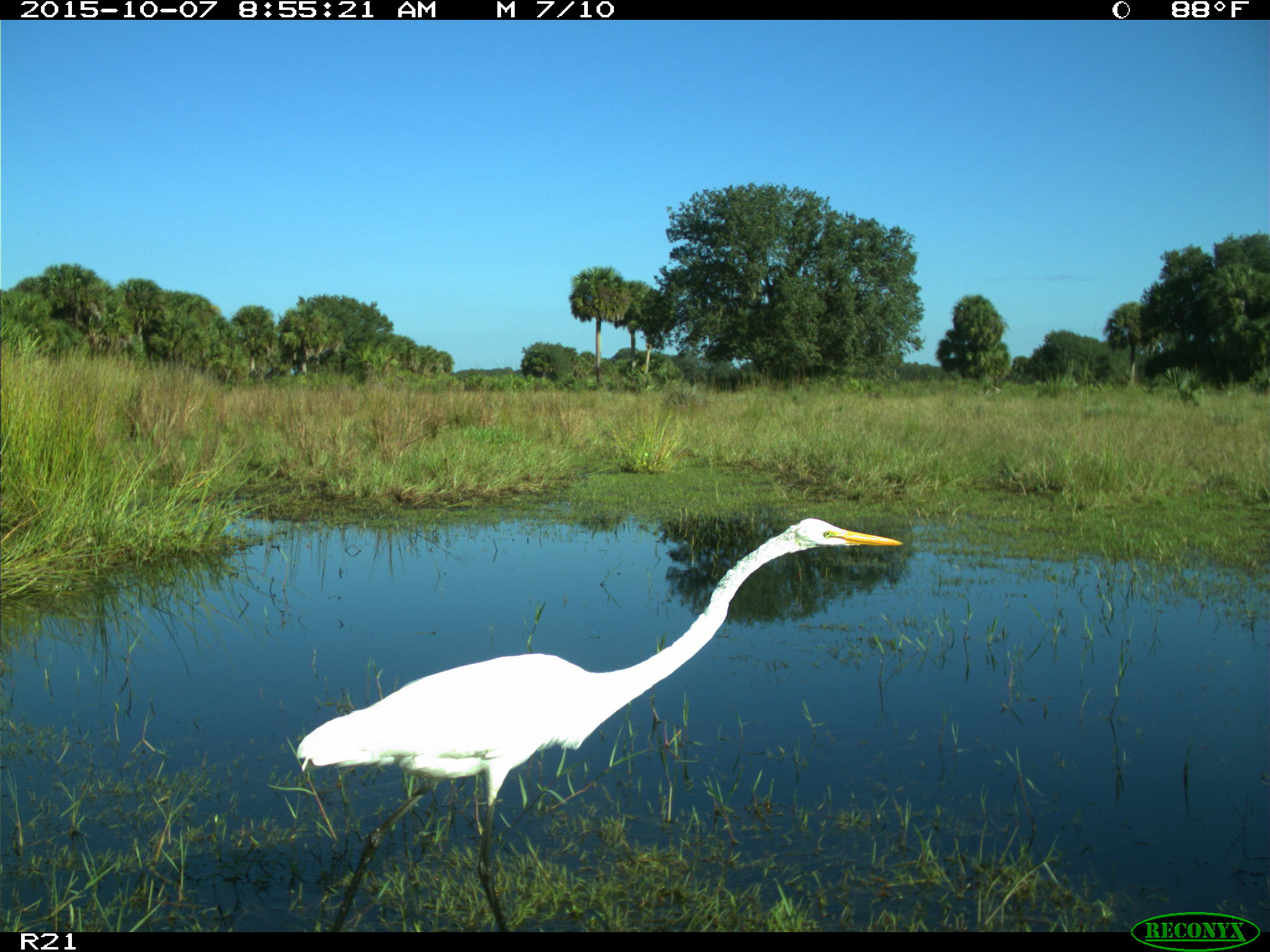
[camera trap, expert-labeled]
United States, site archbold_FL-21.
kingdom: Animalia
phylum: Chordata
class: Aves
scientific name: Aves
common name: birds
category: unidentified bird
Unidentified bird (birds) (Aves).